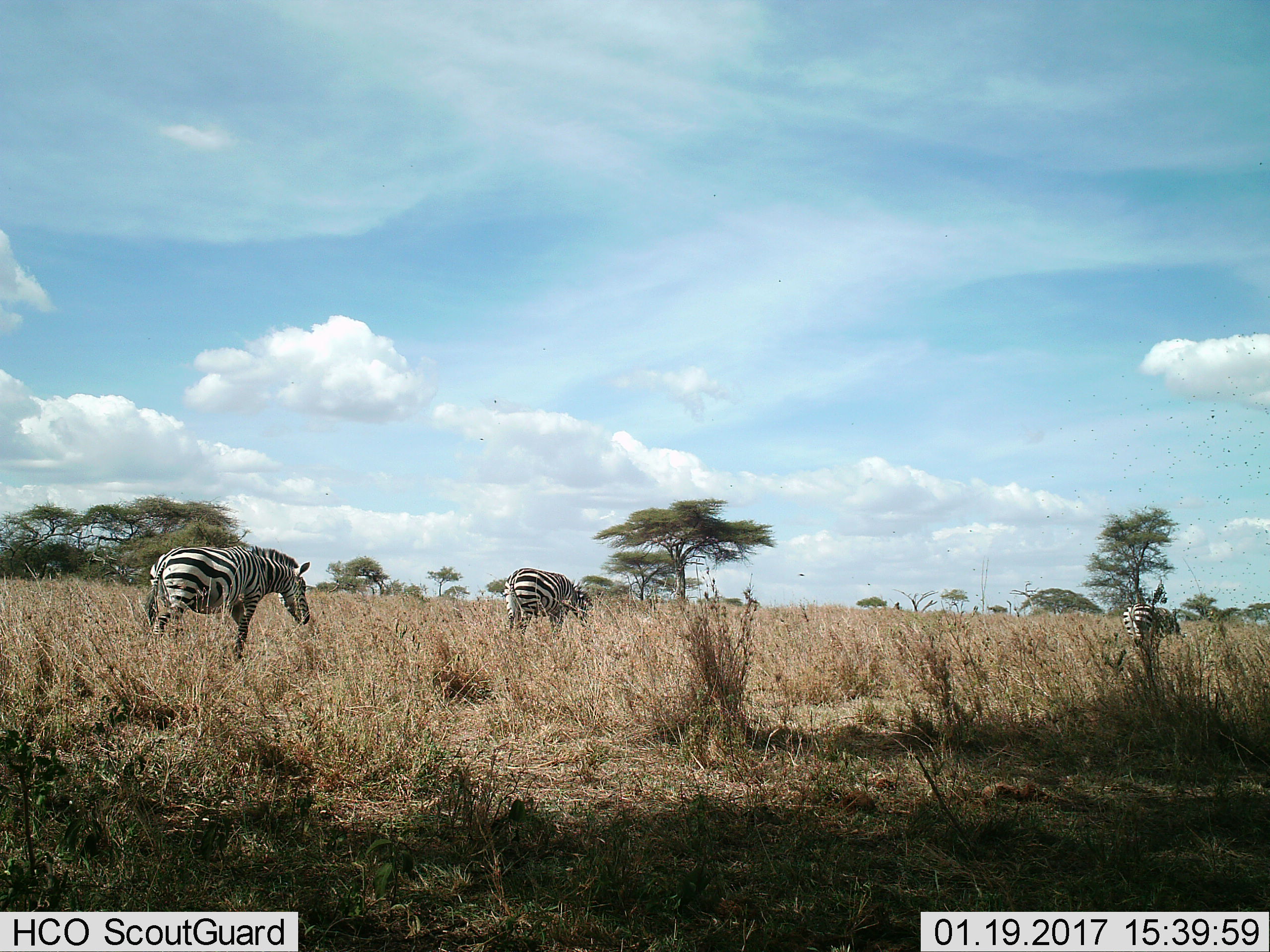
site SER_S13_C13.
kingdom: Animalia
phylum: Chordata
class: Mammalia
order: Perissodactyla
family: Equidae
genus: Equus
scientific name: Equus quagga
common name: plains zebra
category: zebraplains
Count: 3.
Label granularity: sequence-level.